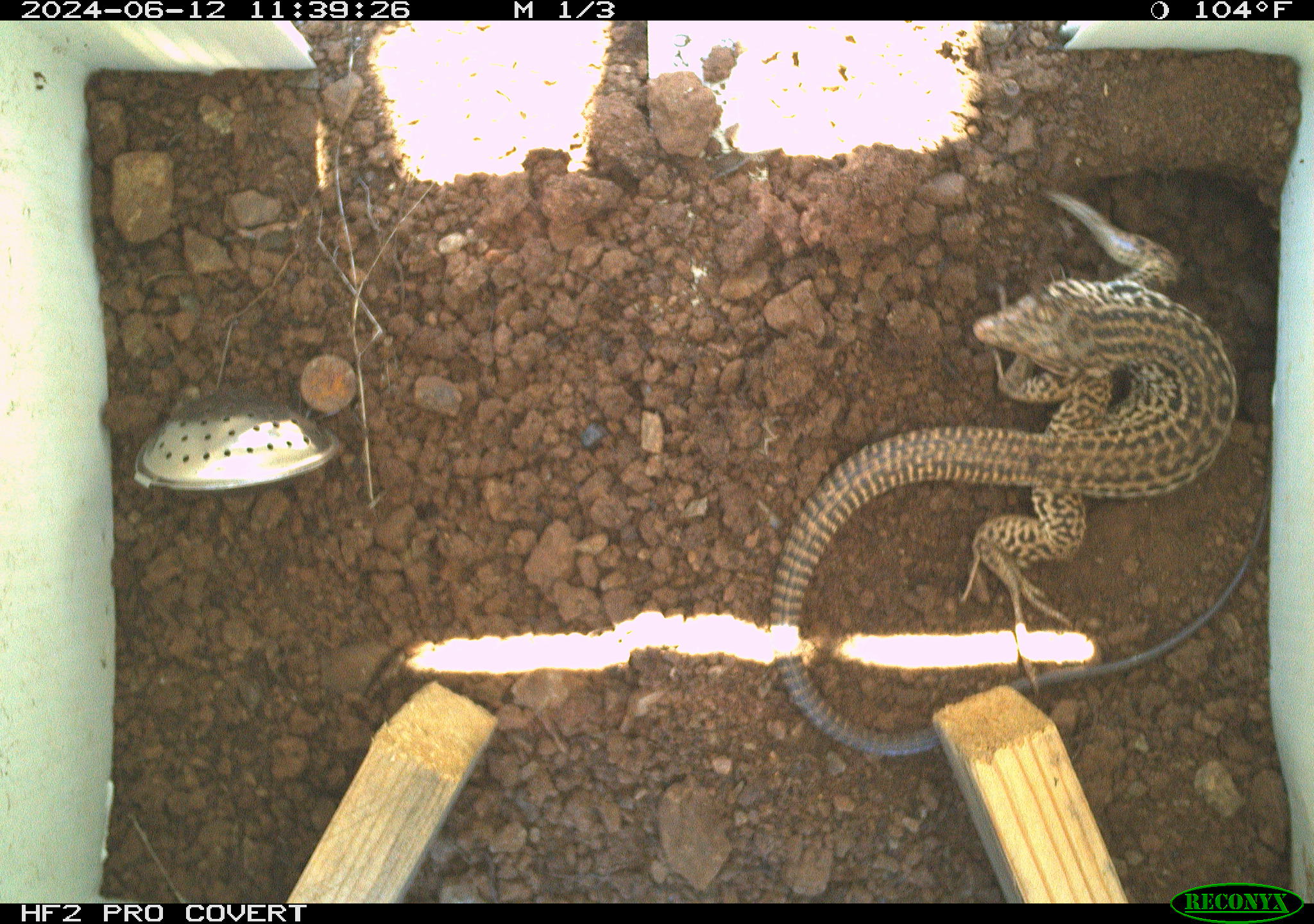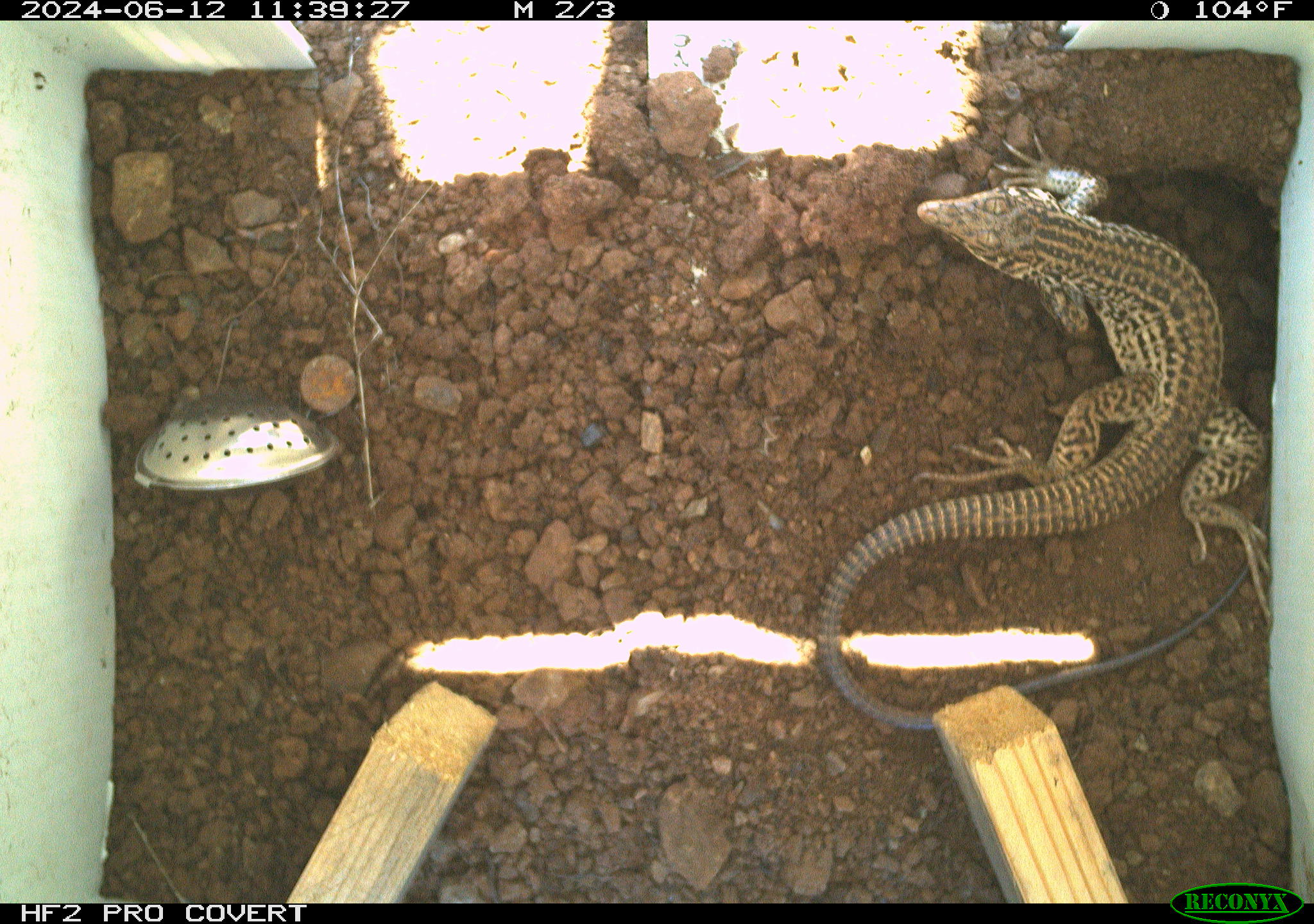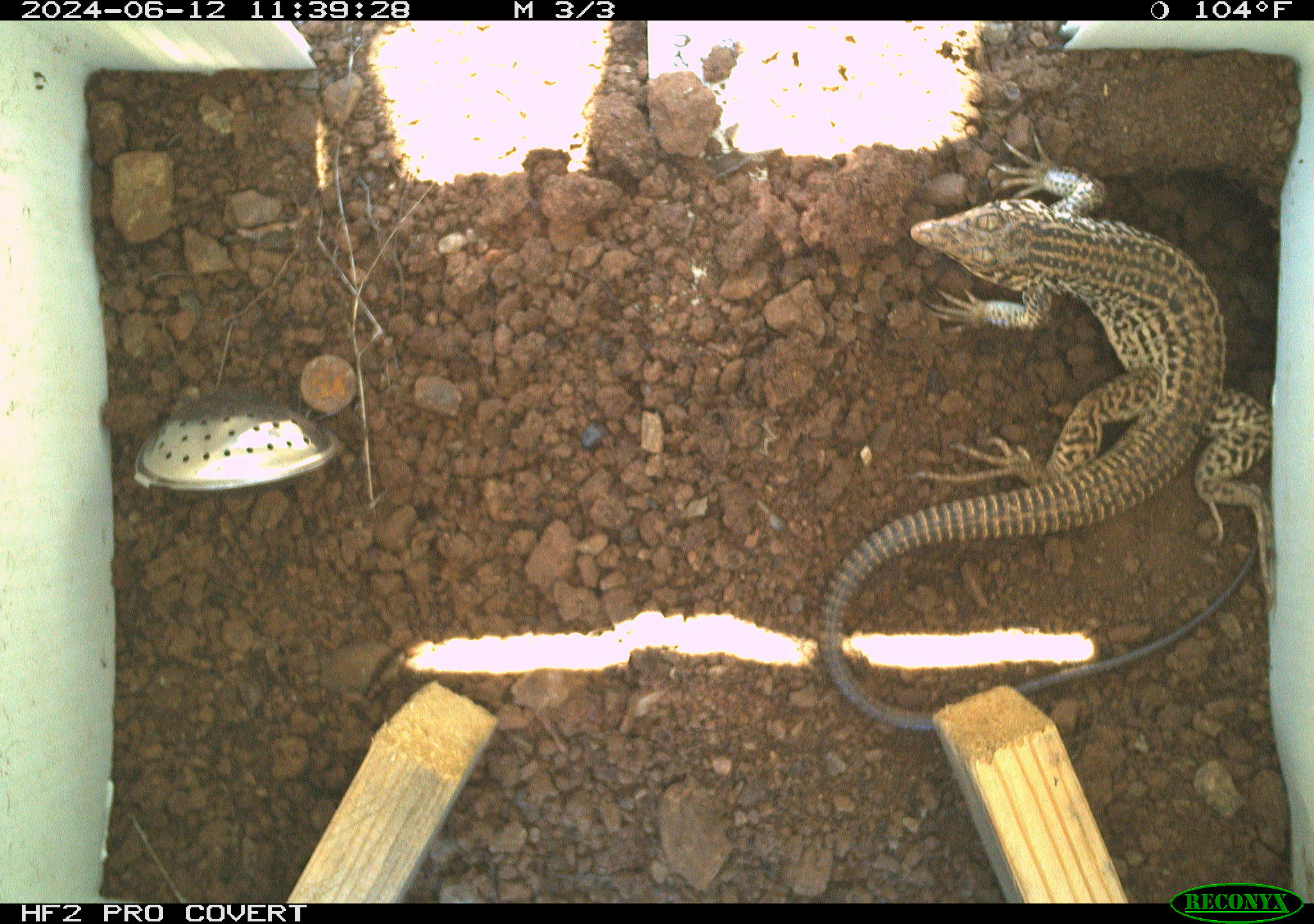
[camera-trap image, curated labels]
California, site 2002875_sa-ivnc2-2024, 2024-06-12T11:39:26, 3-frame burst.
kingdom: Animalia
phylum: Chordata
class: Reptilia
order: Squamata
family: Teiidae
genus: Aspidoscelis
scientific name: Aspidoscelis tigris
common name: western whiptail